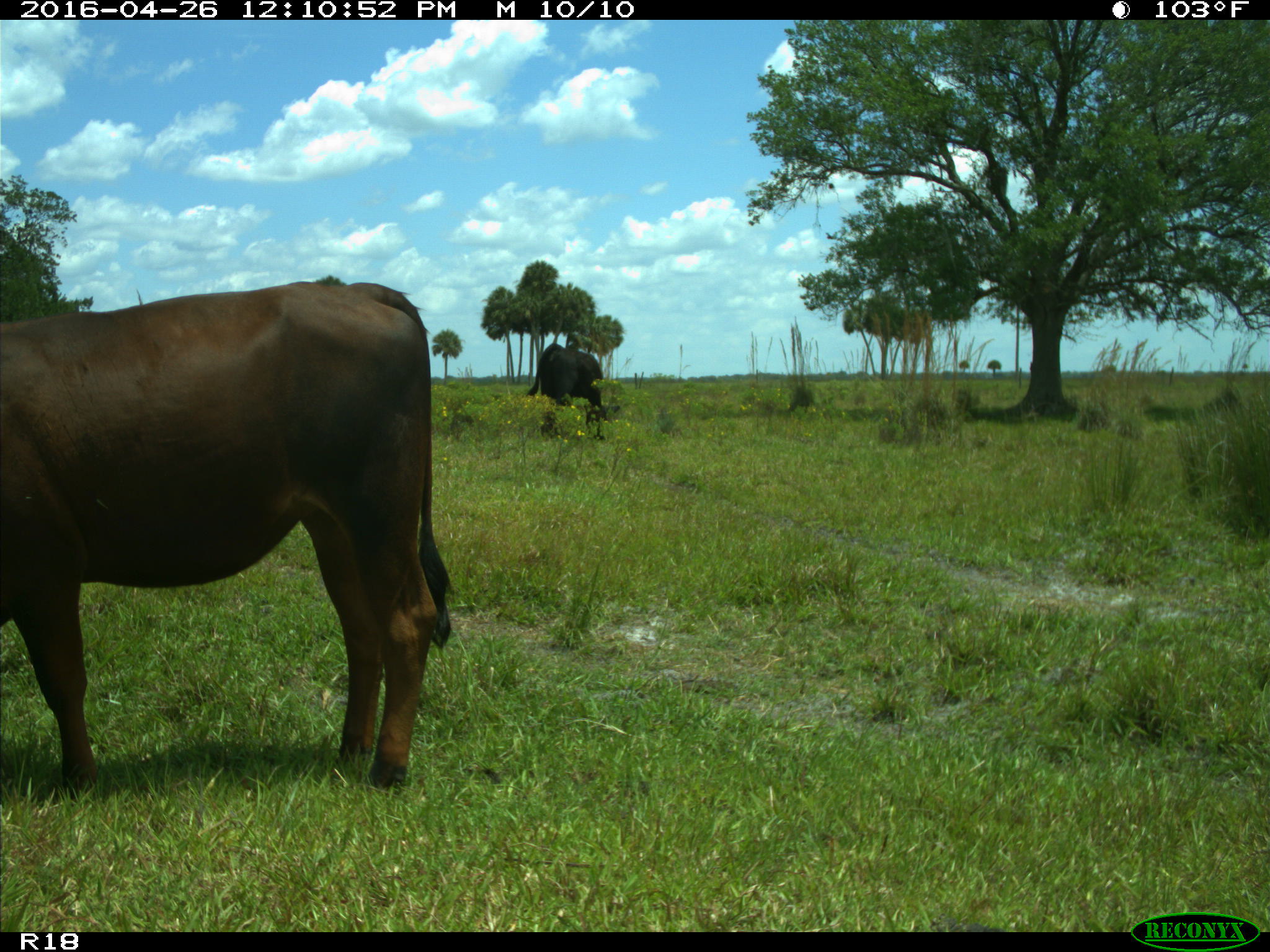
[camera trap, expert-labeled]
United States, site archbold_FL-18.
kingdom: Animalia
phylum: Chordata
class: Mammalia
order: Artiodactyla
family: Bovidae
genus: Bos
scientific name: Bos taurus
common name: domestic cow